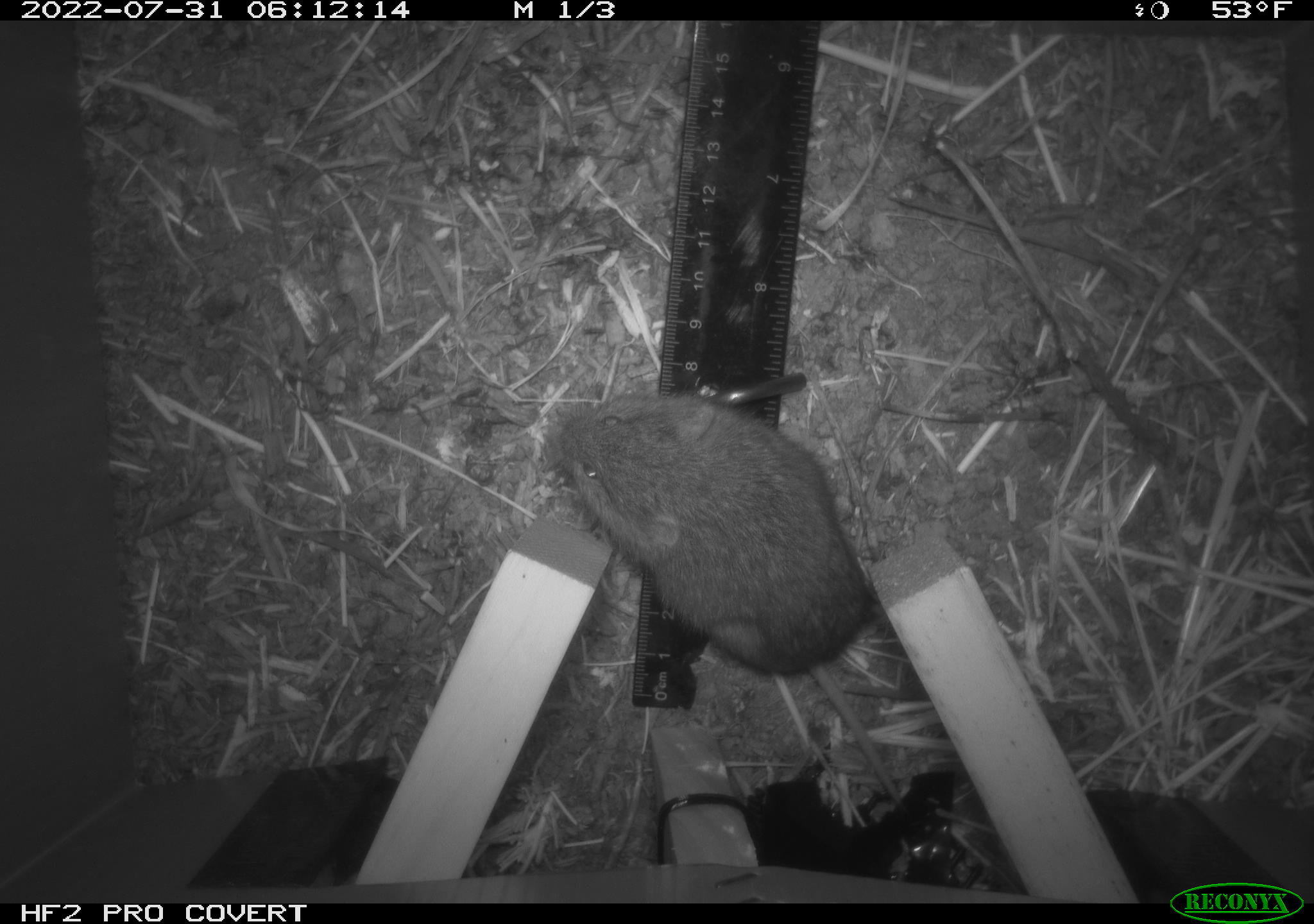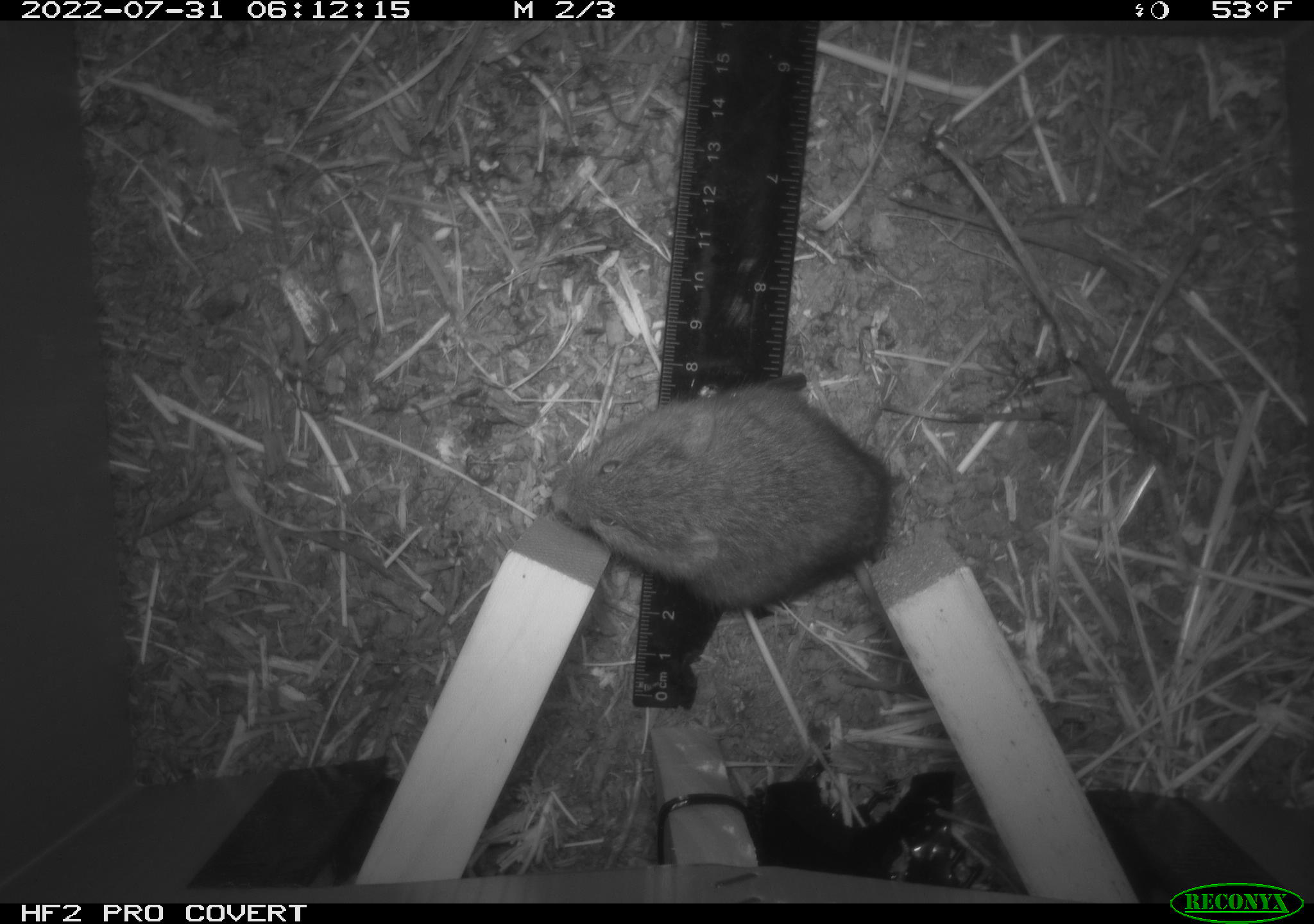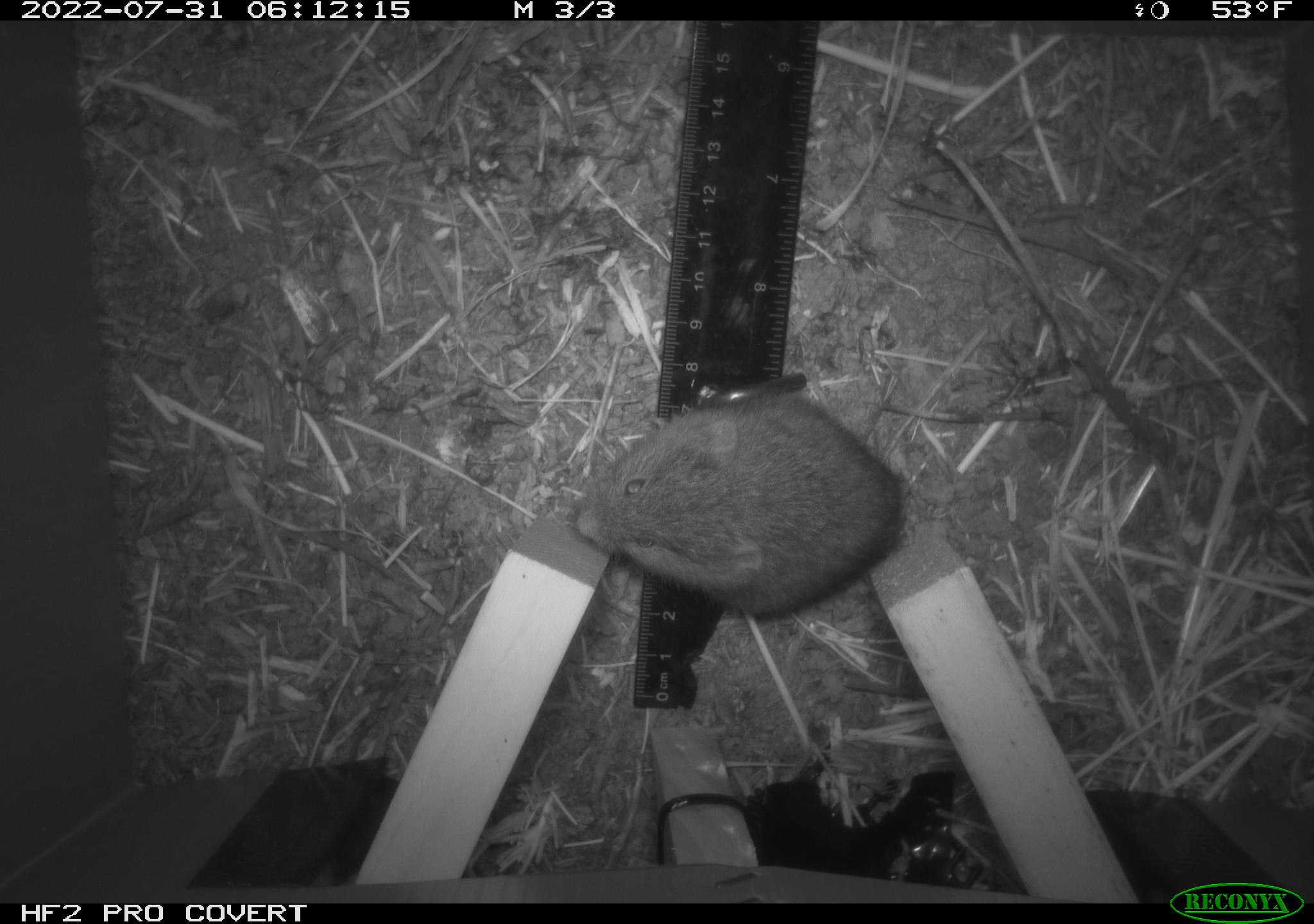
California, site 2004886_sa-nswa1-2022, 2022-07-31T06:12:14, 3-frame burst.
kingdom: Animalia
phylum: Chordata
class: Mammalia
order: Rodentia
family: Cricetidae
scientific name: Cricetidae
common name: hamsters, voles, lemmings, and allies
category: cricetidae family